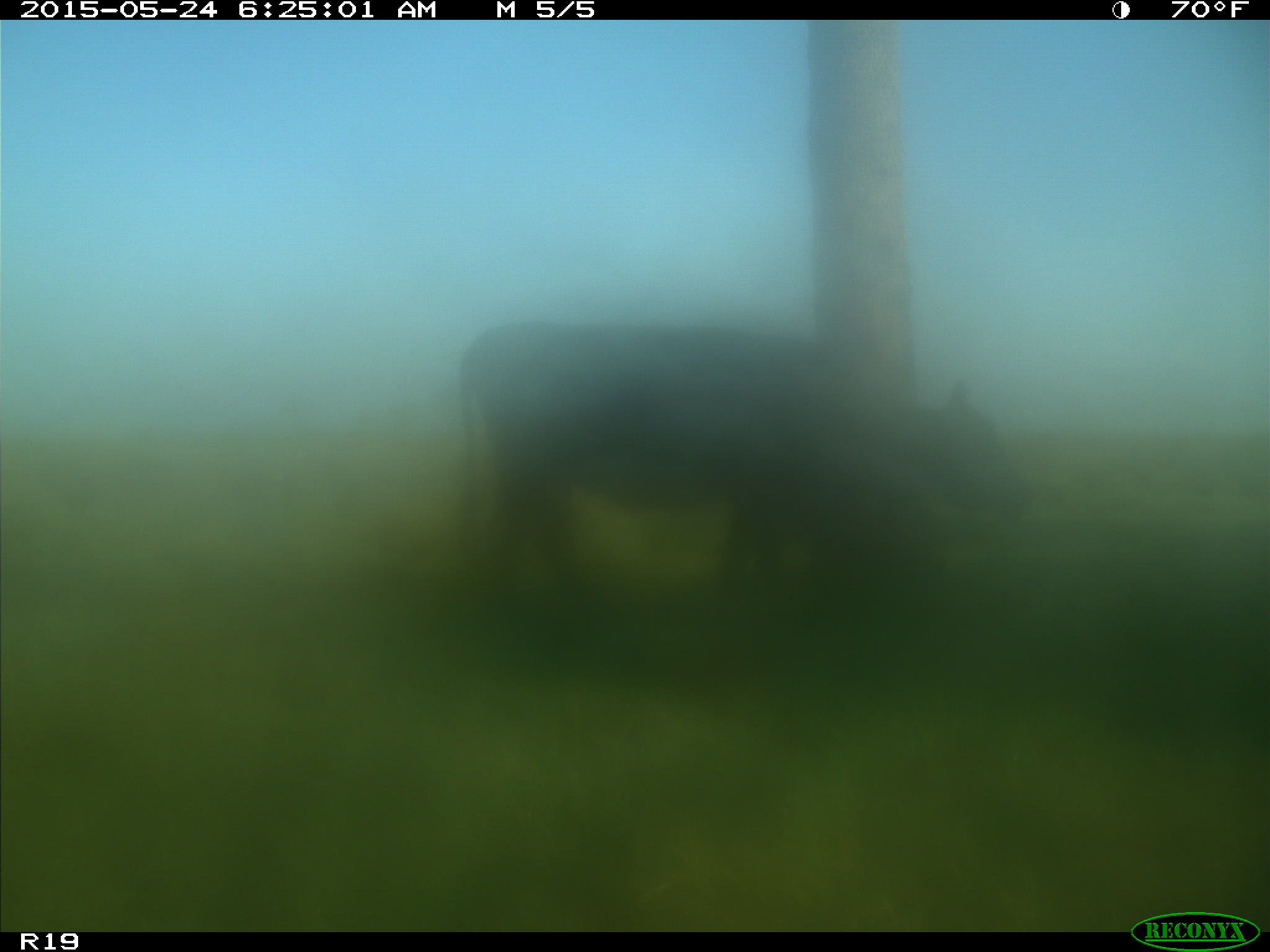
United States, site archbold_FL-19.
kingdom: Animalia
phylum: Chordata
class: Mammalia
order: Artiodactyla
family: Bovidae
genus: Bos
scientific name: Bos taurus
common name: domestic cow